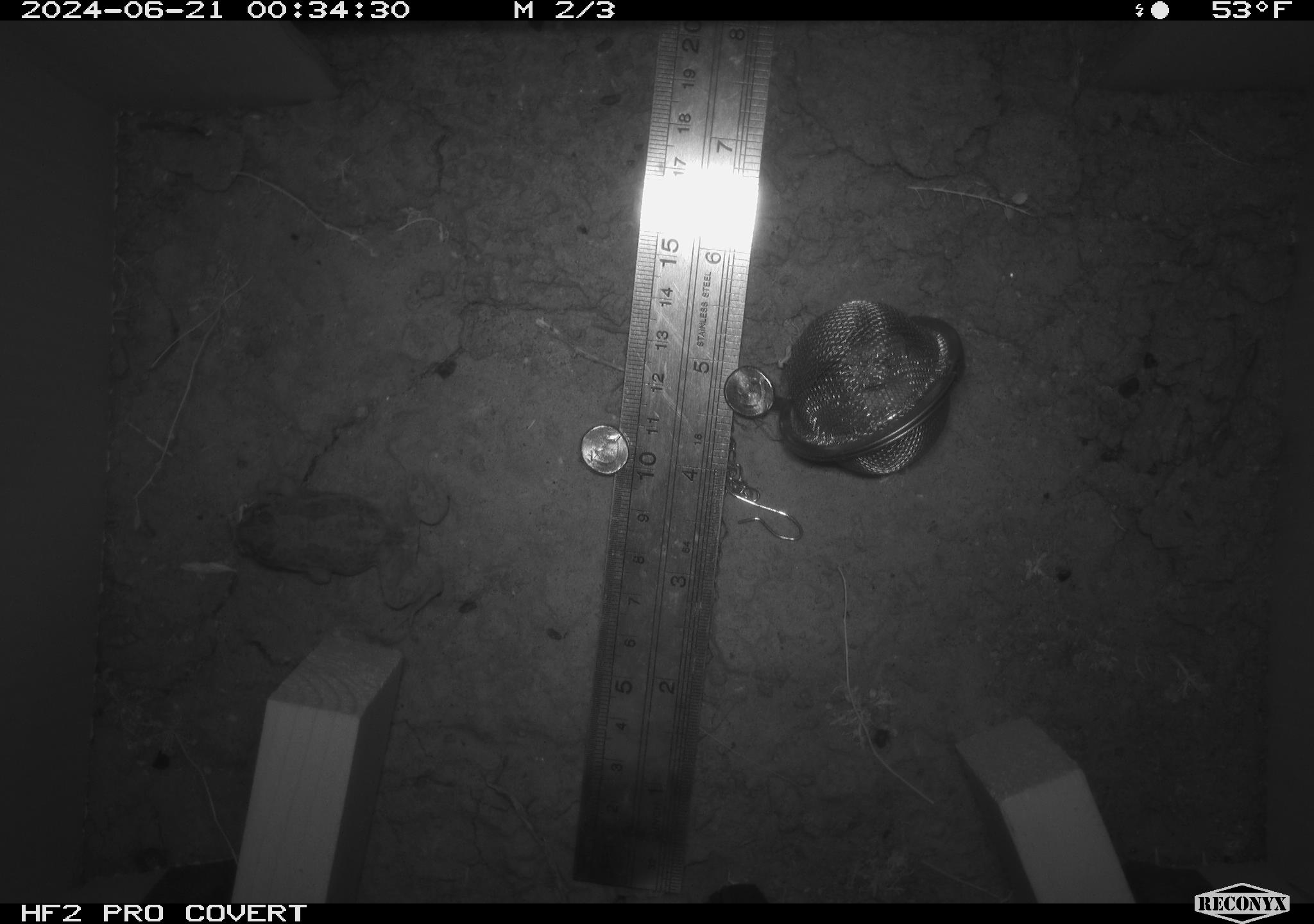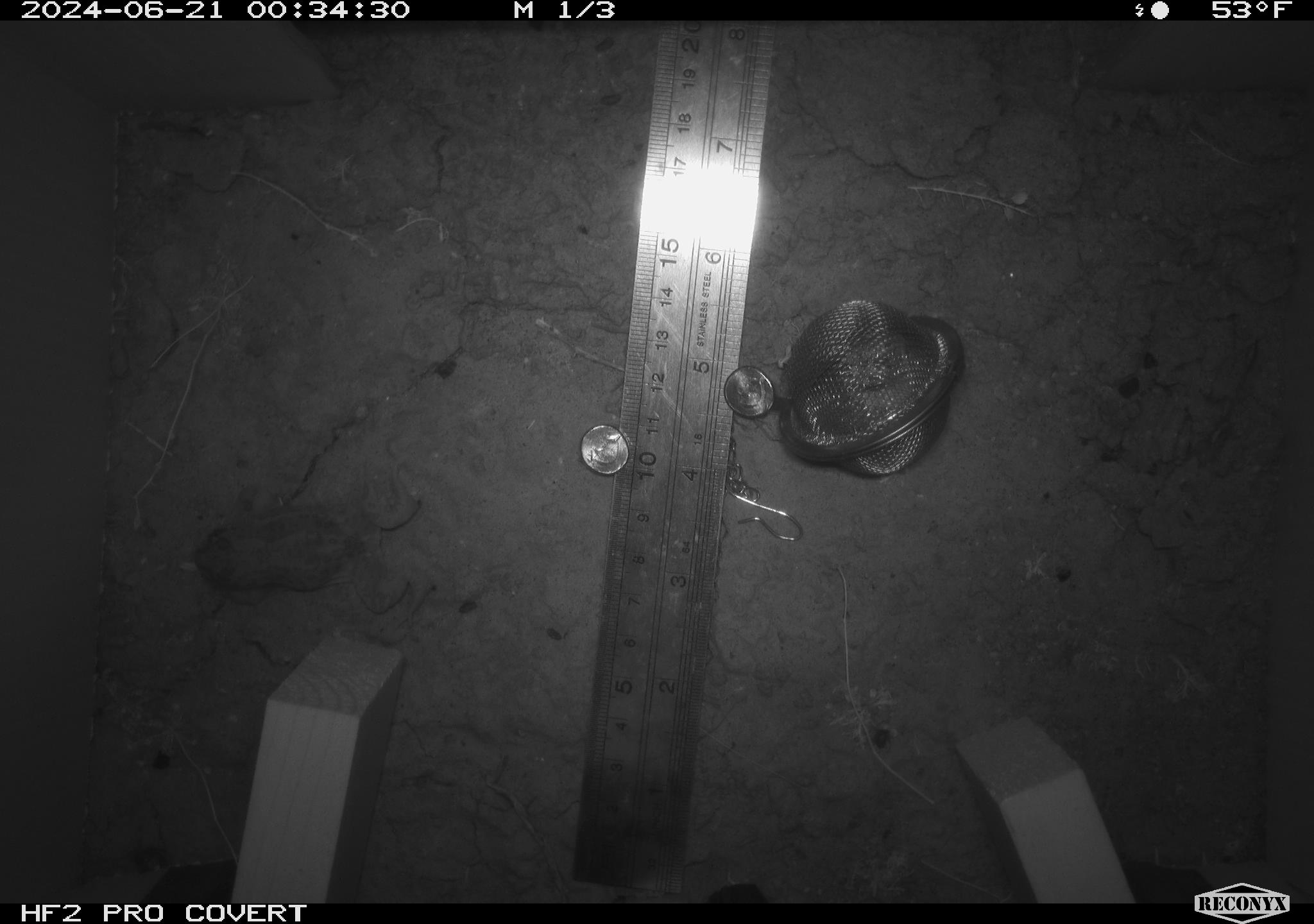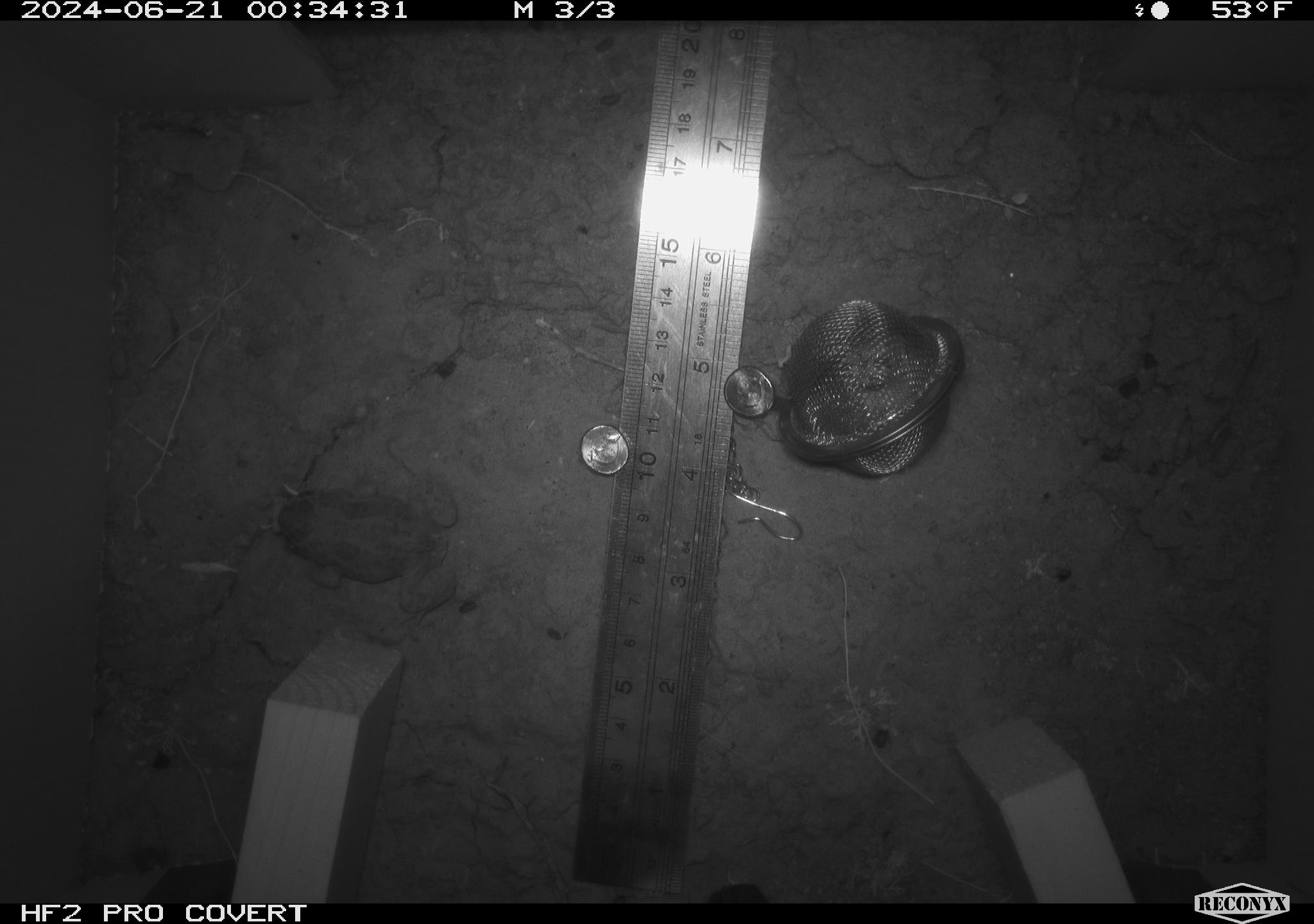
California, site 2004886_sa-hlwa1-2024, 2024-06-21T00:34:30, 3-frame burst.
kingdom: Animalia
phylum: Chordata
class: Amphibia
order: Anura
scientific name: Anura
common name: frogs